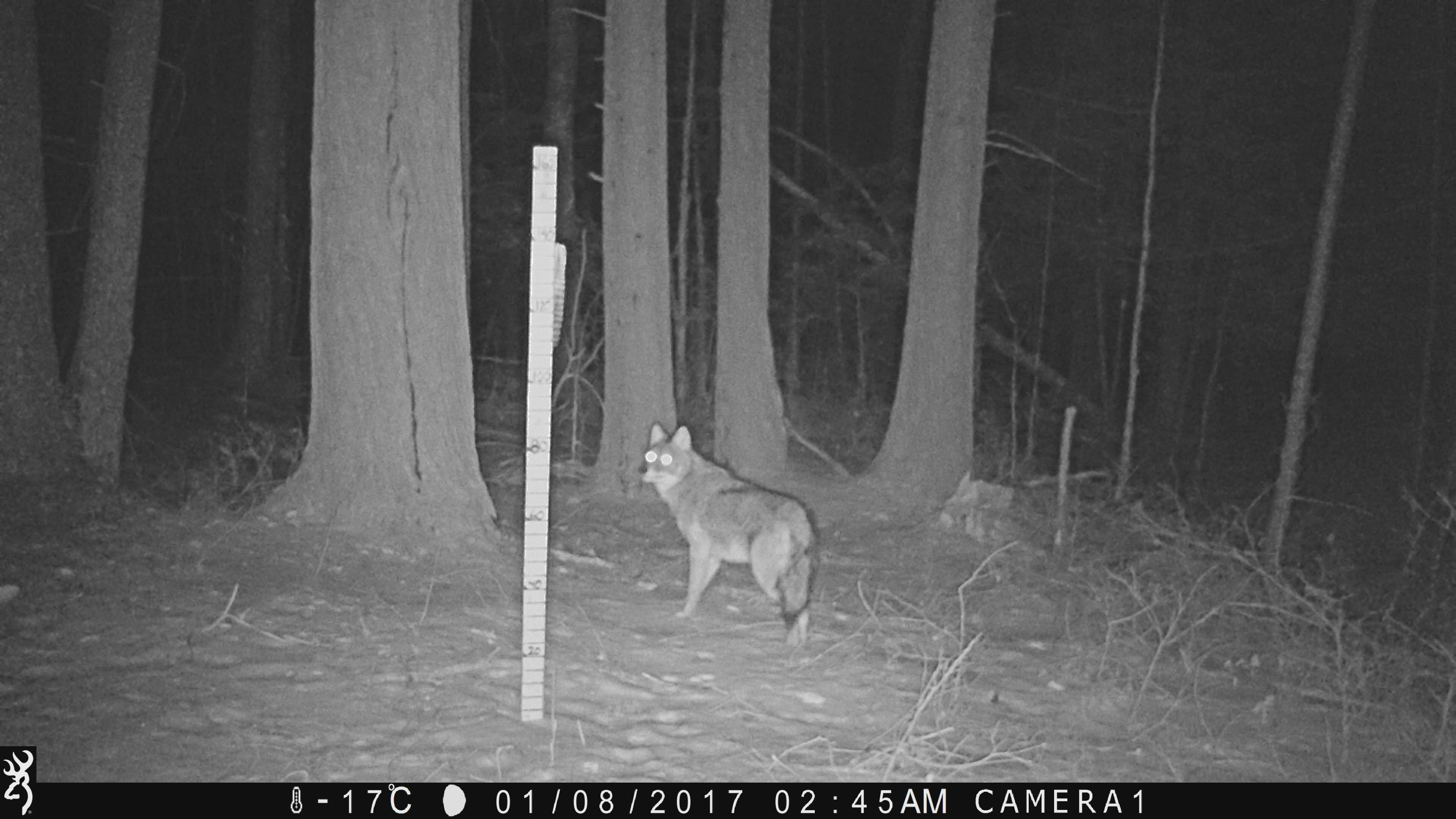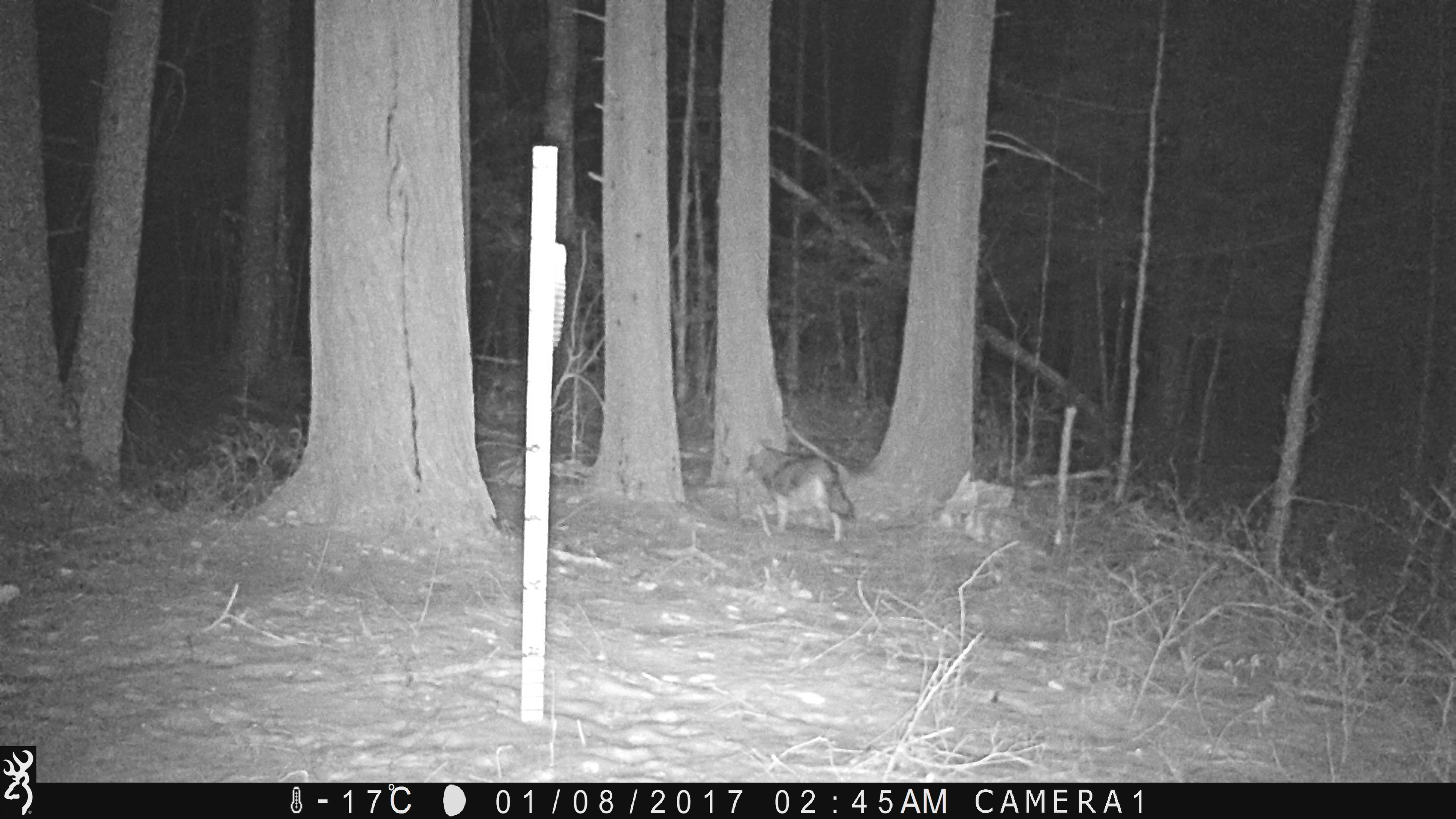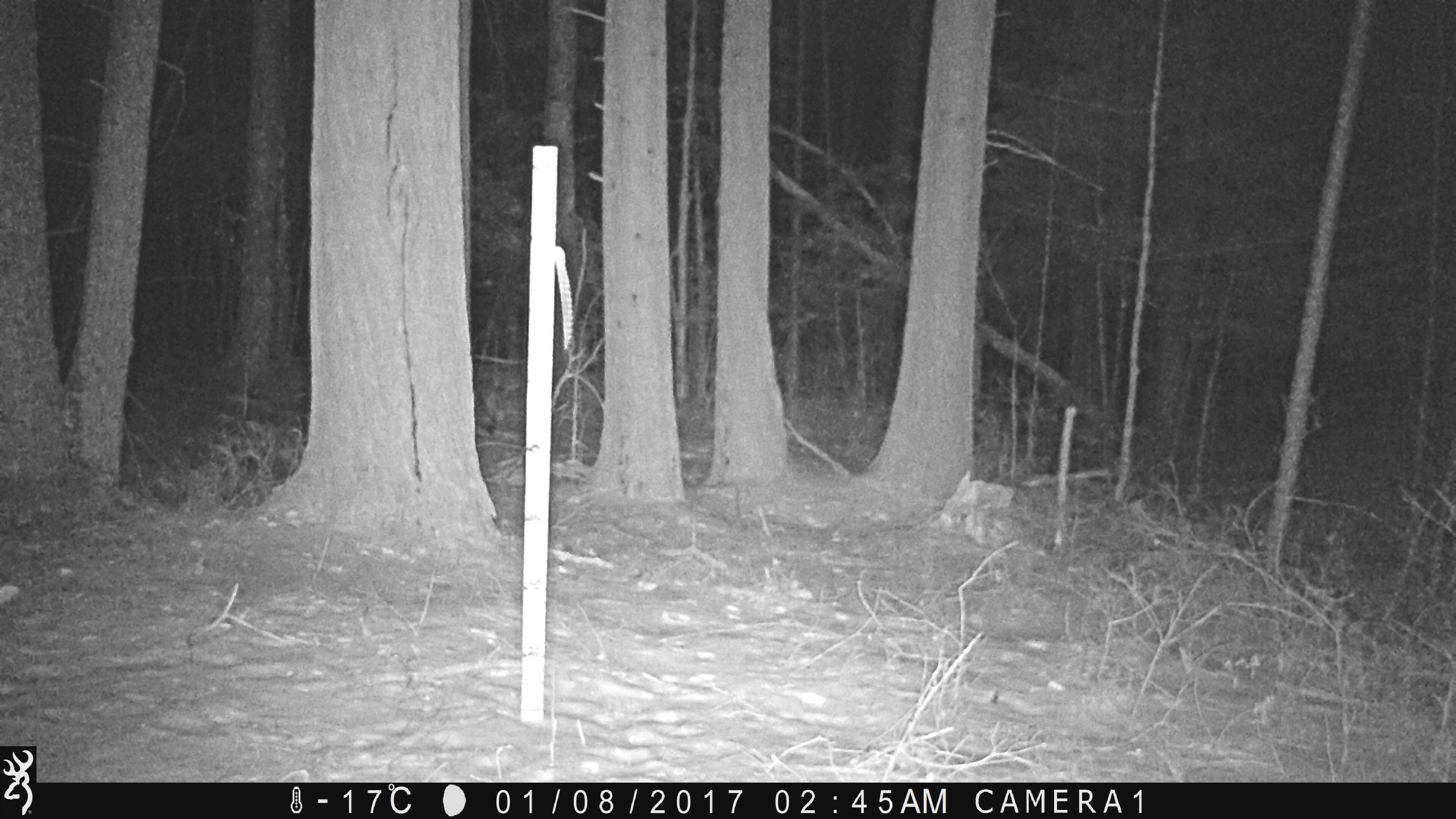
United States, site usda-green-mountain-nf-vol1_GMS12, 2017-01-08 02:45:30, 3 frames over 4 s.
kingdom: Animalia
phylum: Chordata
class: Mammalia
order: Carnivora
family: Canidae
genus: Canis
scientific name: Canis latrans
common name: coyote